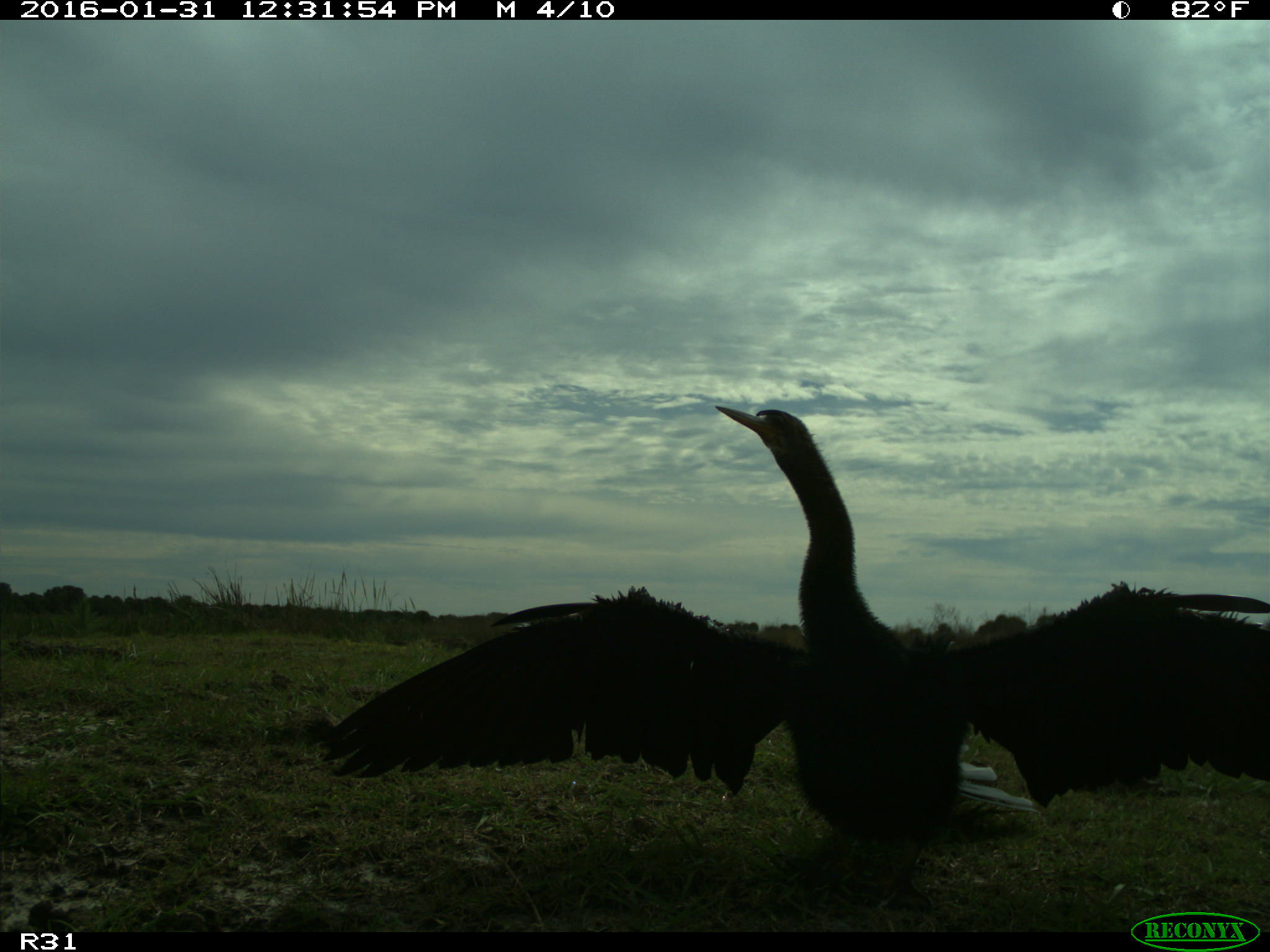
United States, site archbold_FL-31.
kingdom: Animalia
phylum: Chordata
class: Aves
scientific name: Aves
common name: birds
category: unidentified bird